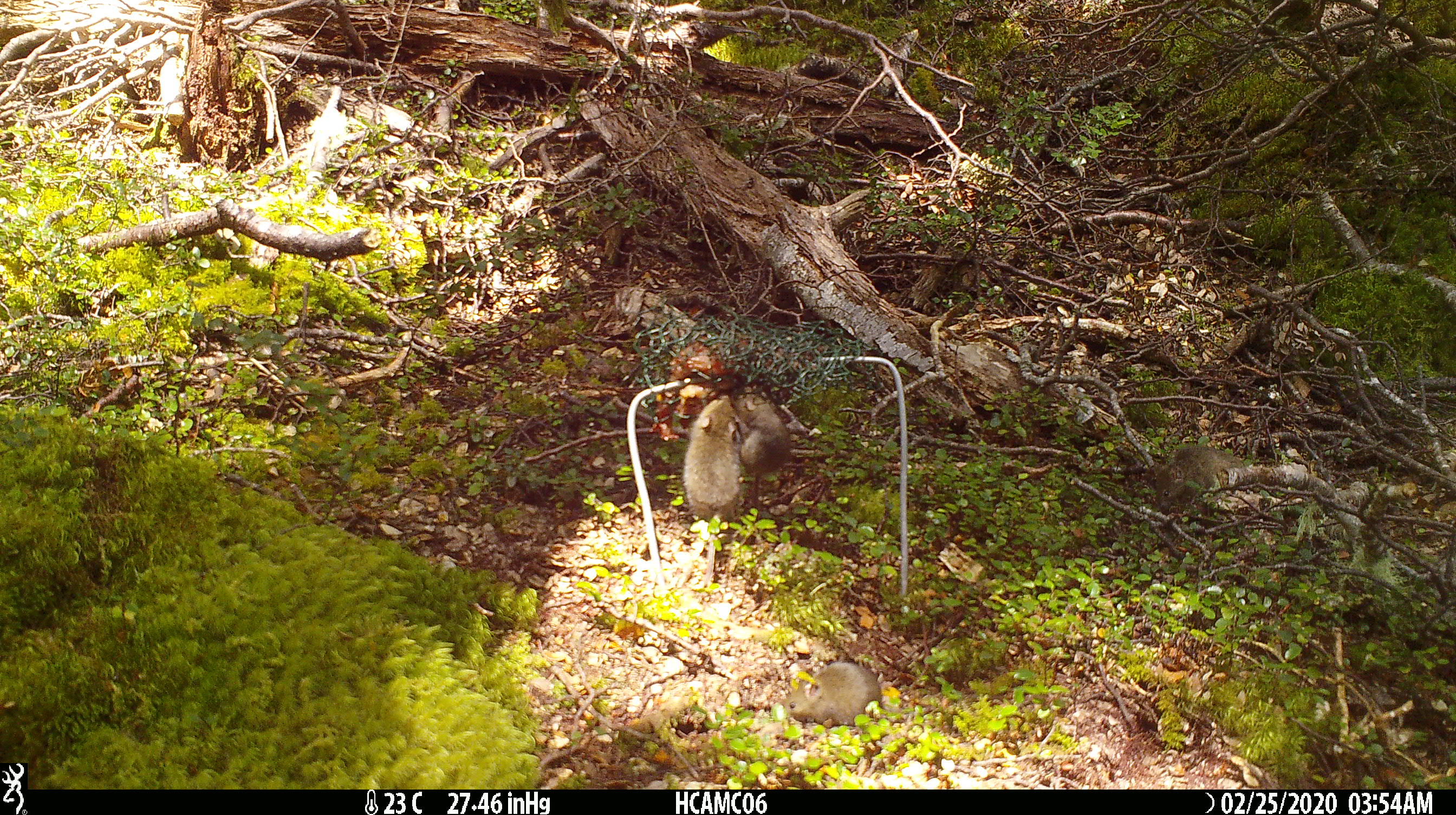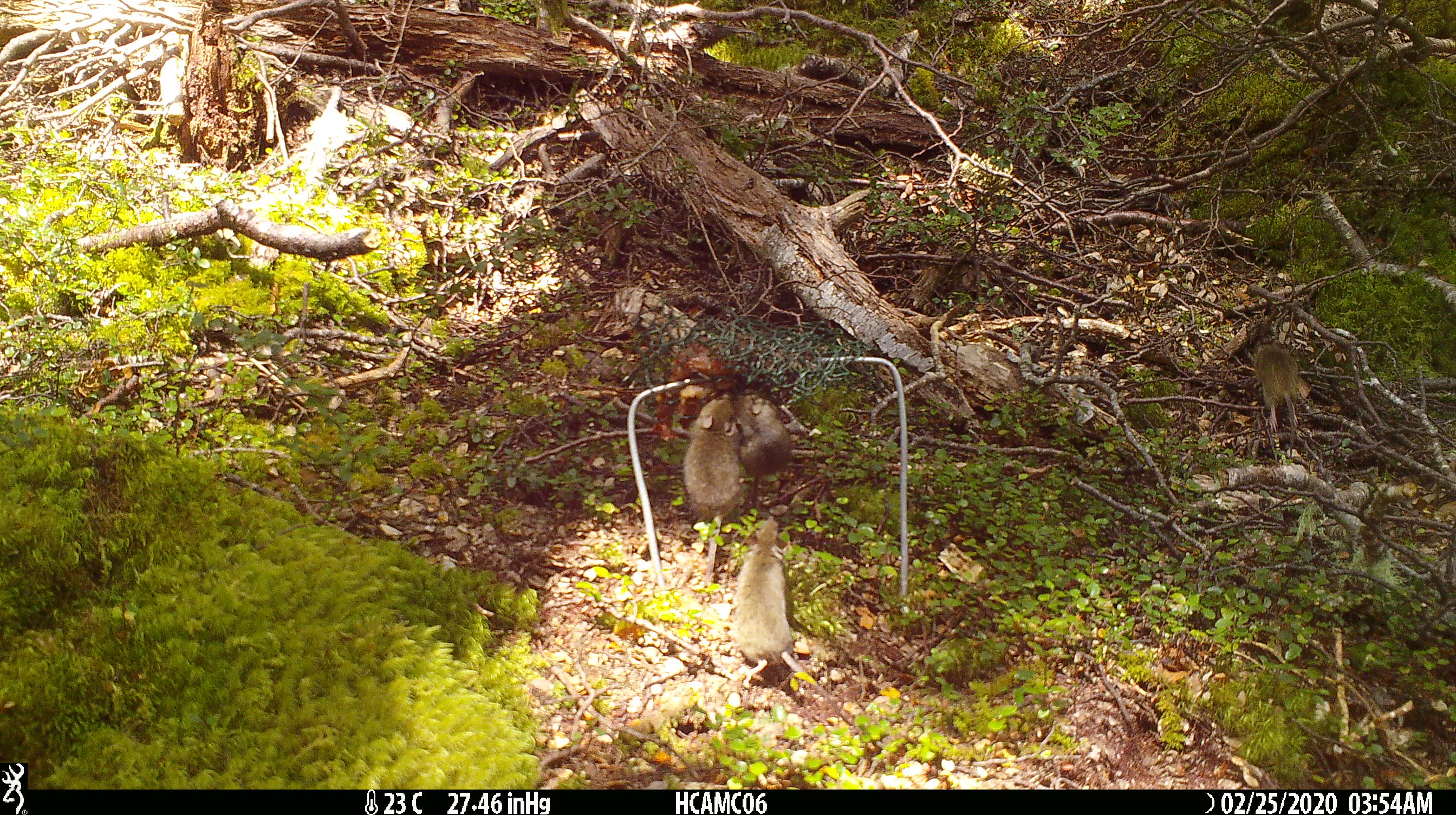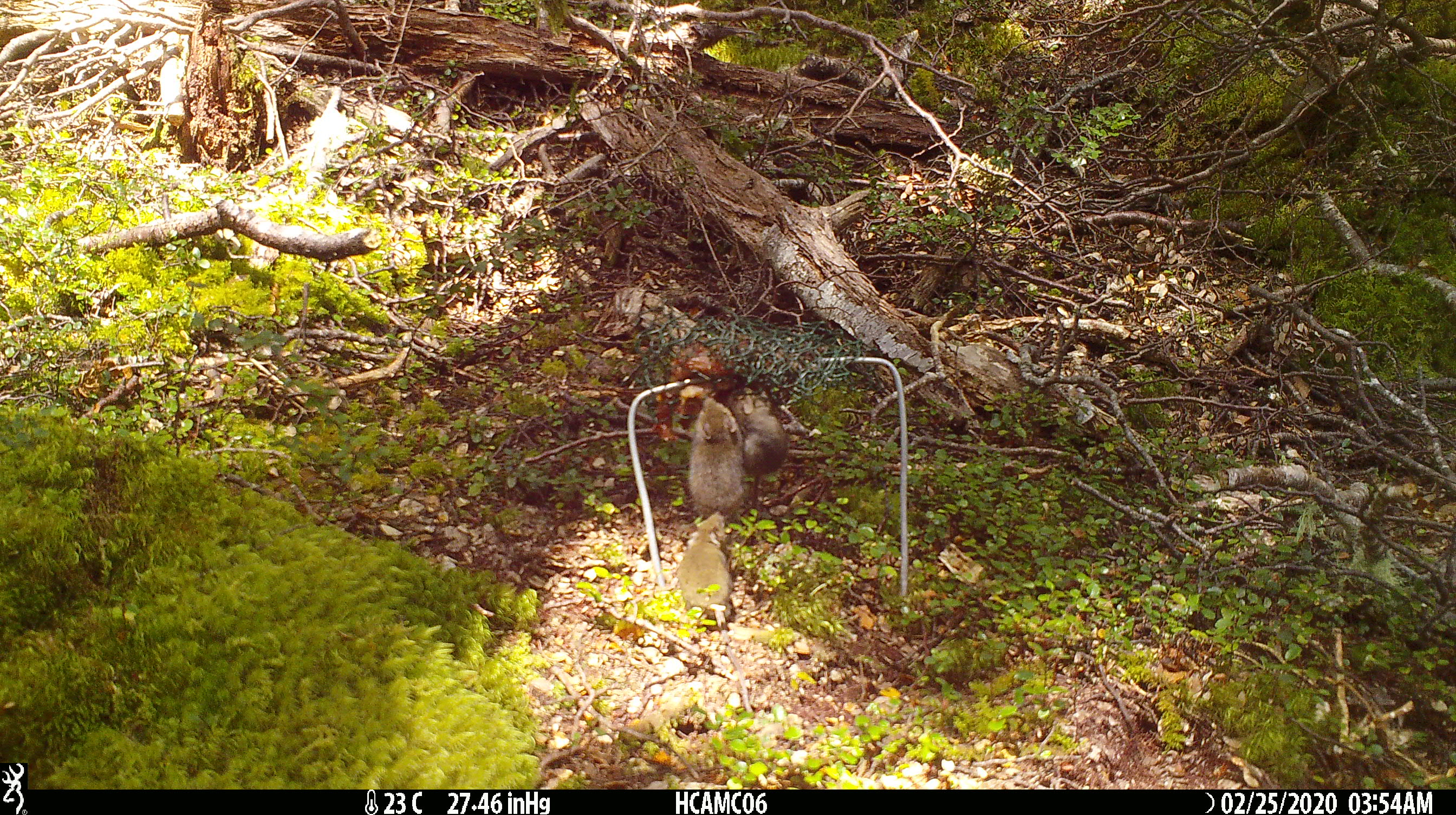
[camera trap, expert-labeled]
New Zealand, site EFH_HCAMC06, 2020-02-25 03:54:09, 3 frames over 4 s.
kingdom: Animalia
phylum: Chordata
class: Mammalia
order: Rodentia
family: Muridae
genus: Mus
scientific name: Mus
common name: mouse